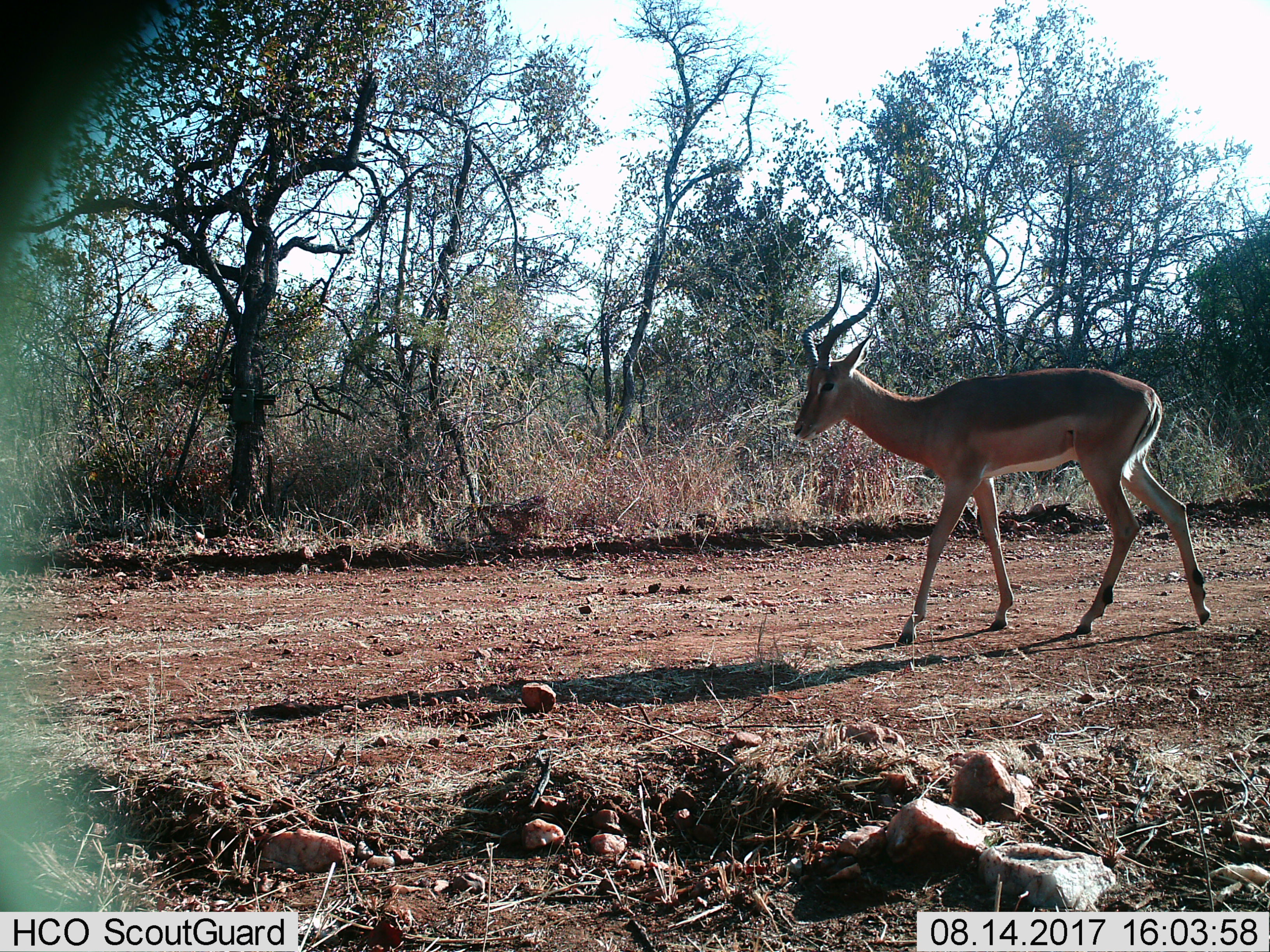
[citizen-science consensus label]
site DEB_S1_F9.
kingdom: Animalia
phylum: Chordata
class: Mammalia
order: Artiodactyla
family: Bovidae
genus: Aepyceros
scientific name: Aepyceros melampus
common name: impala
Impala (Aepyceros melampus), count 1. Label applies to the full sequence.